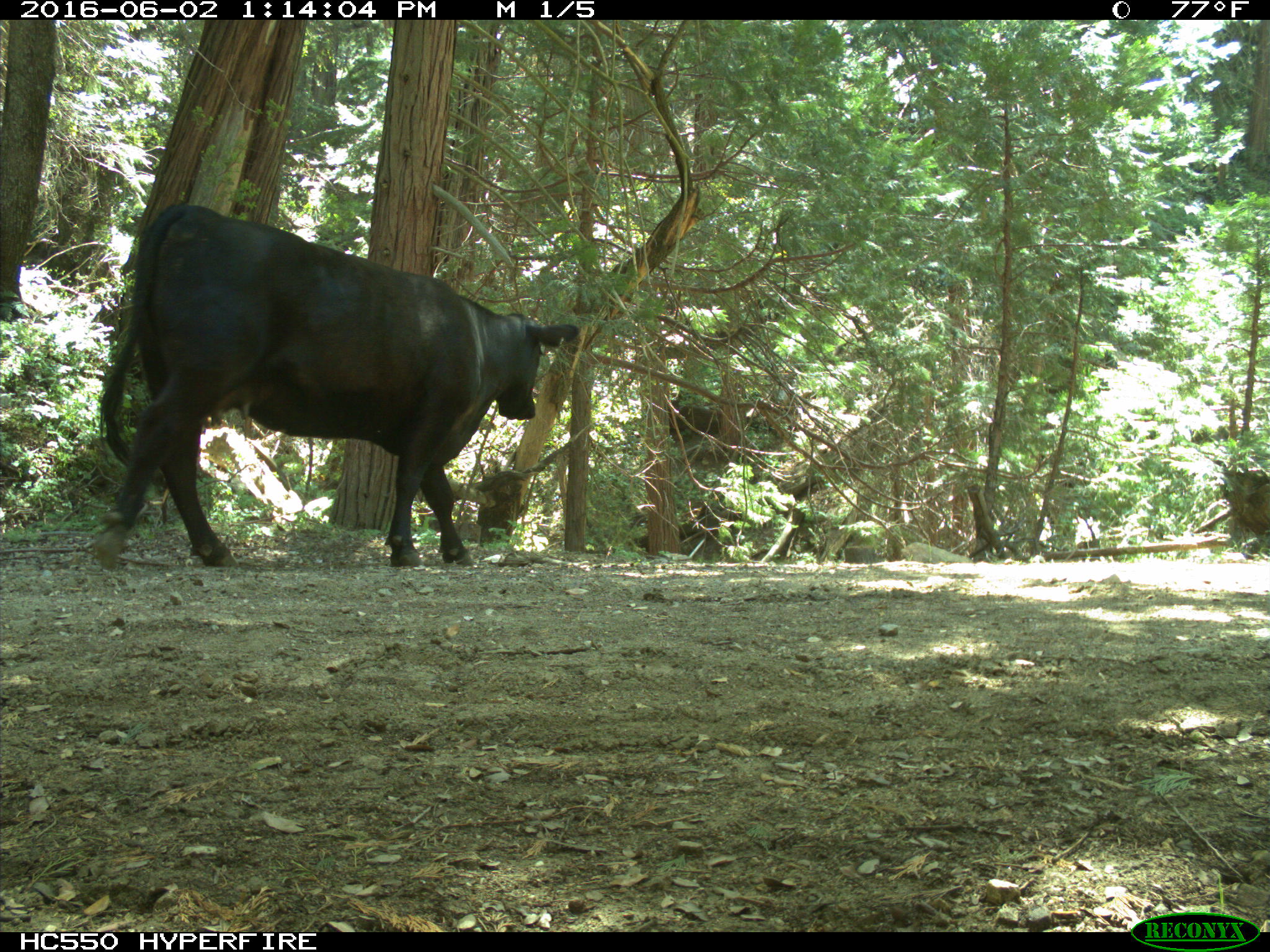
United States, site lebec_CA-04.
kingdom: Animalia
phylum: Chordata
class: Mammalia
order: Artiodactyla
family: Bovidae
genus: Bos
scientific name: Bos taurus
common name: domestic cow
Bos taurus (domestic cow).